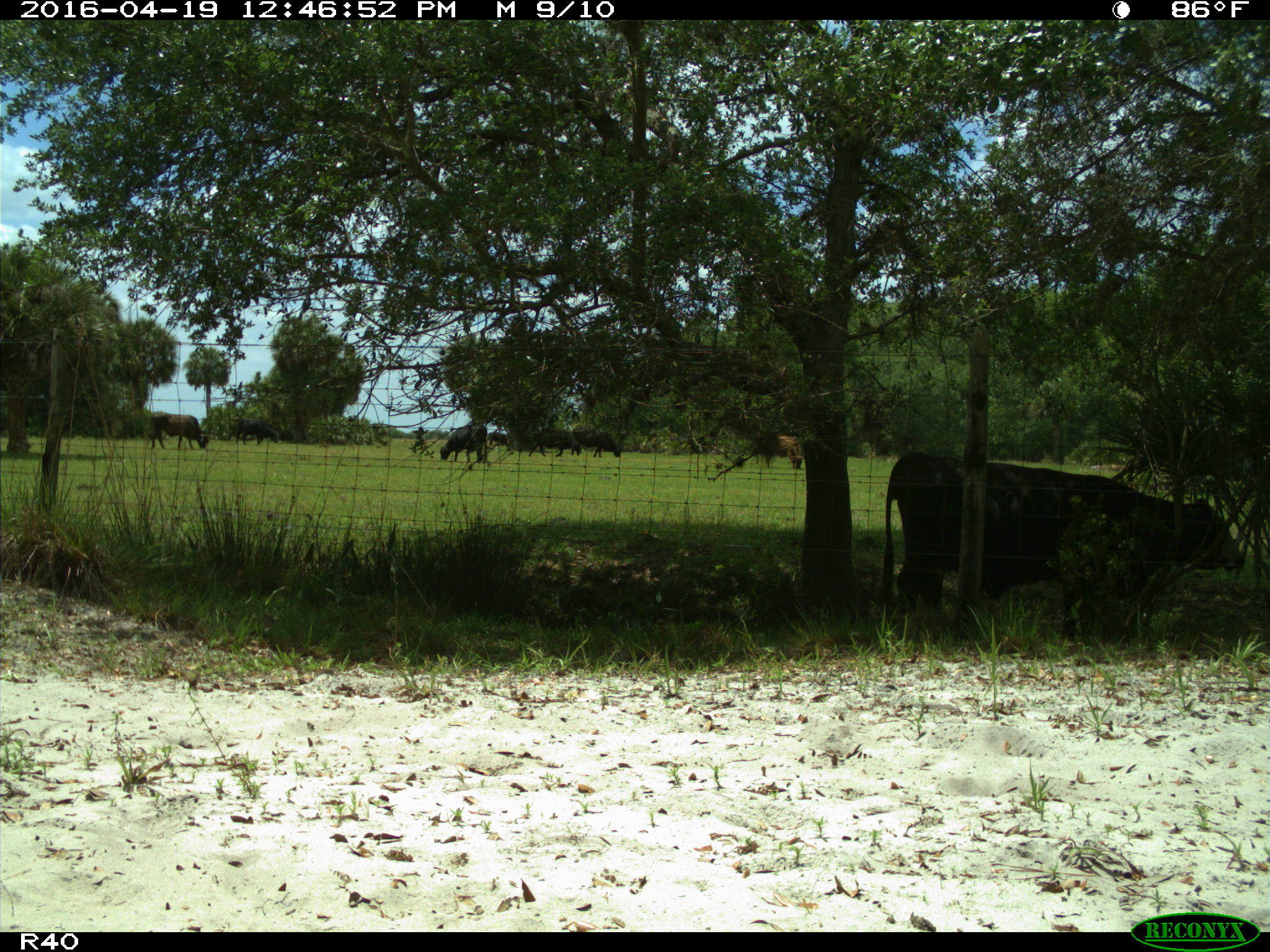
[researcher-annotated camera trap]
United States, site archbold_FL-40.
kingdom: Animalia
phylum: Chordata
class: Mammalia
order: Artiodactyla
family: Bovidae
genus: Bos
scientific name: Bos taurus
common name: domestic cow